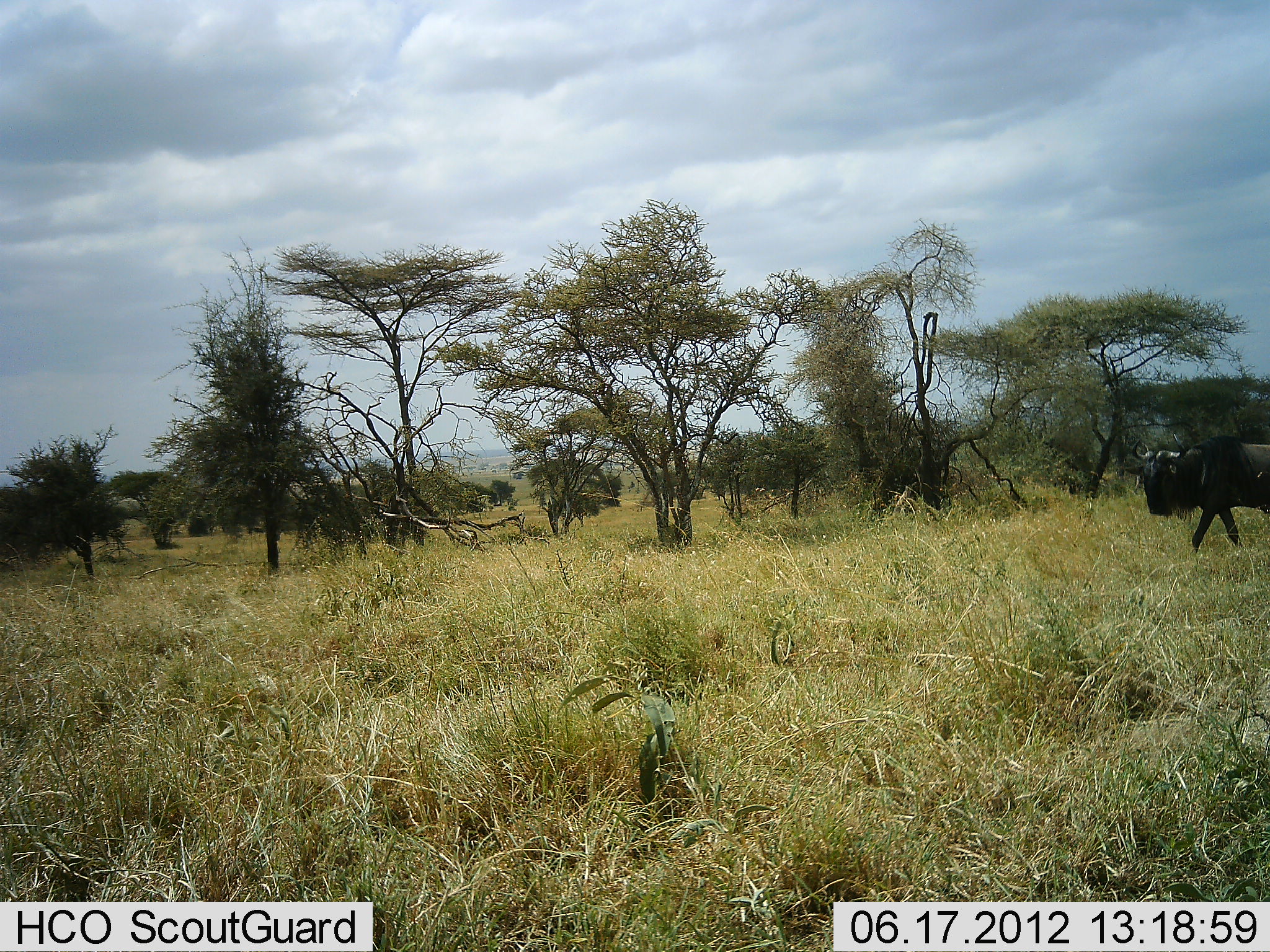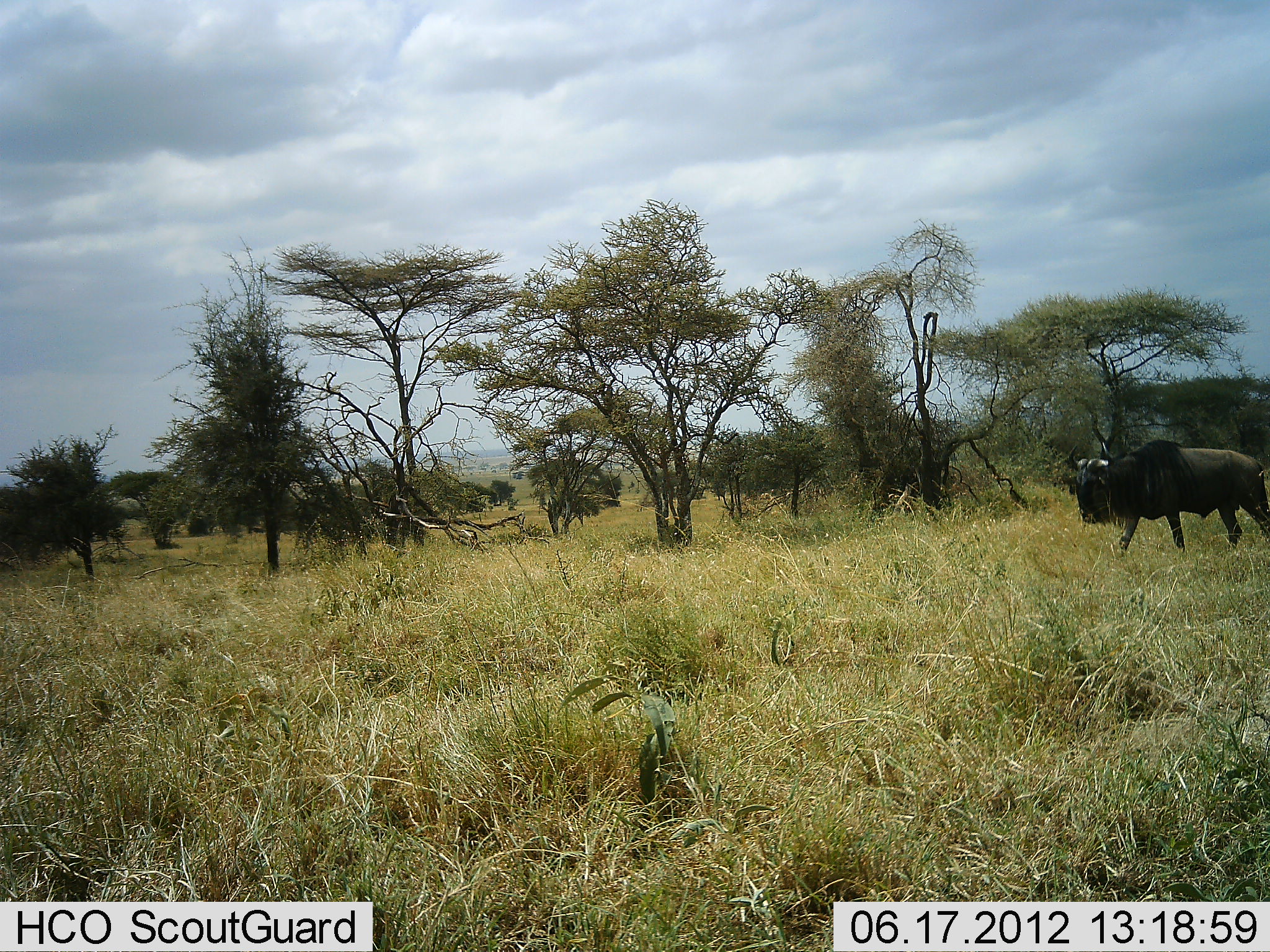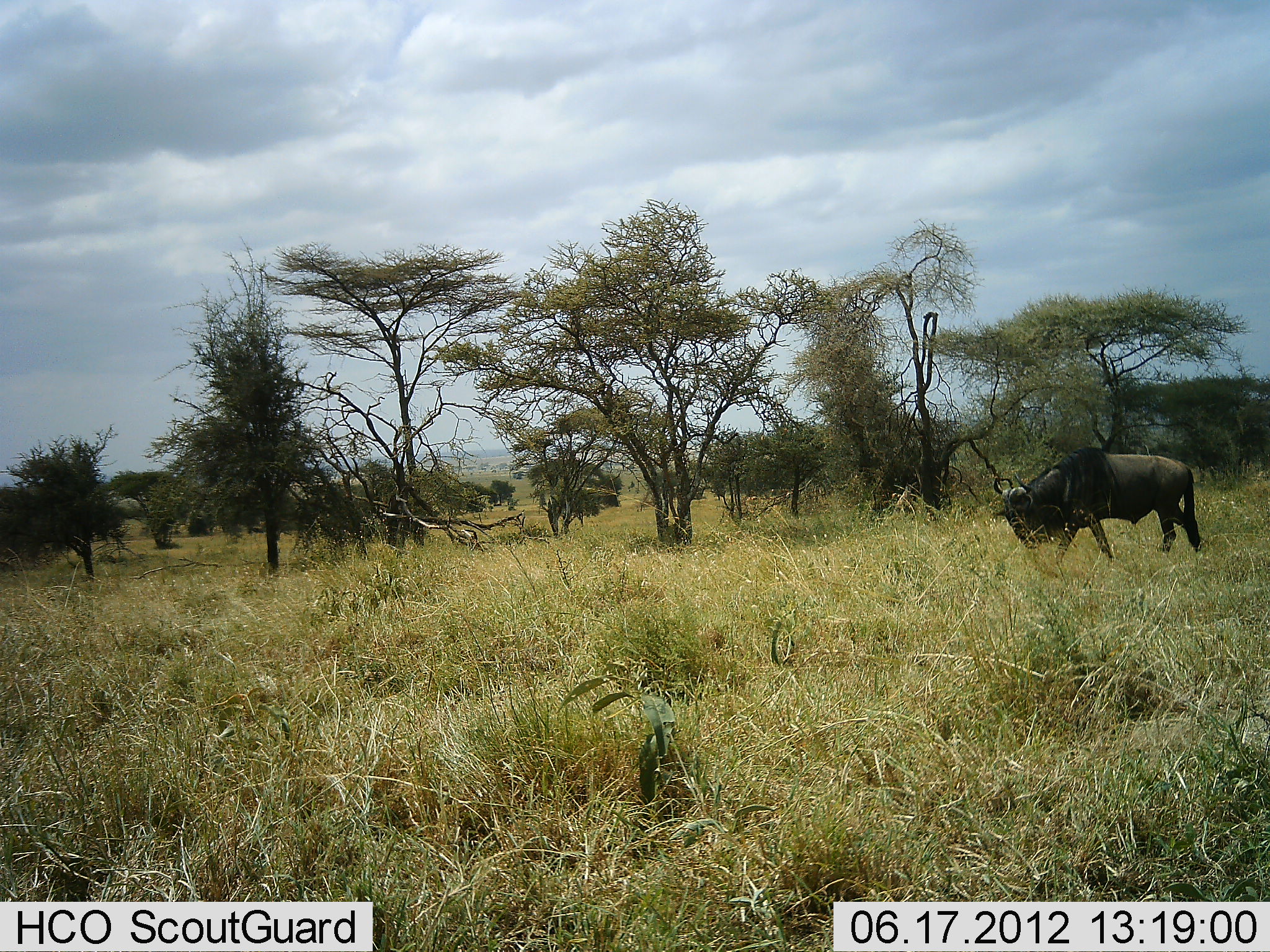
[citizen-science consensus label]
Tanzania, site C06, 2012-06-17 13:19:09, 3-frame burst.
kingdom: Animalia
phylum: Chordata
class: Mammalia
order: Artiodactyla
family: Bovidae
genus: Connochaetes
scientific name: Connochaetes taurinus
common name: blue wildebeest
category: wildebeest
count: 1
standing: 0%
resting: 0%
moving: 100%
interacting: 0%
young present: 0%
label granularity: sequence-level